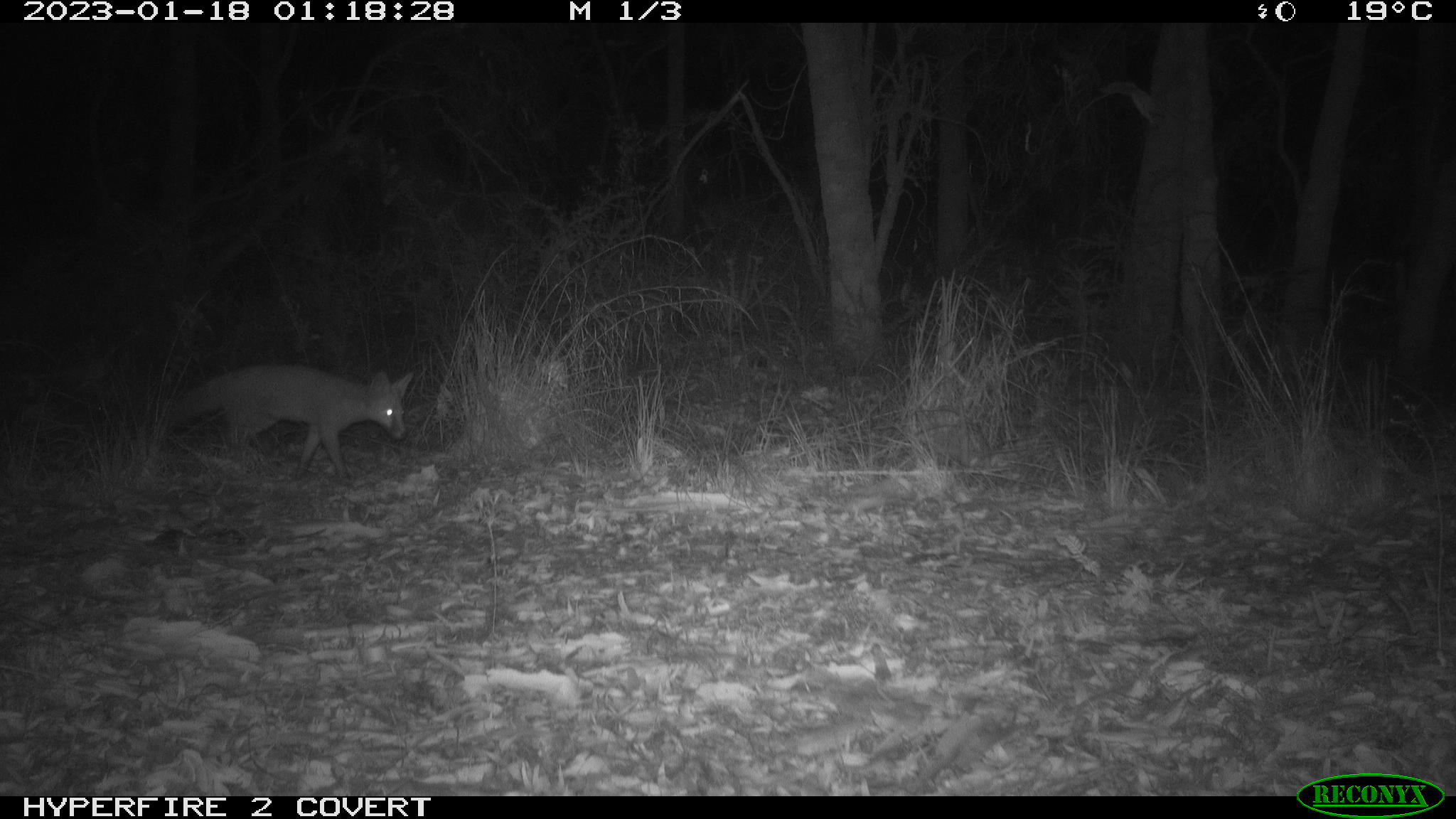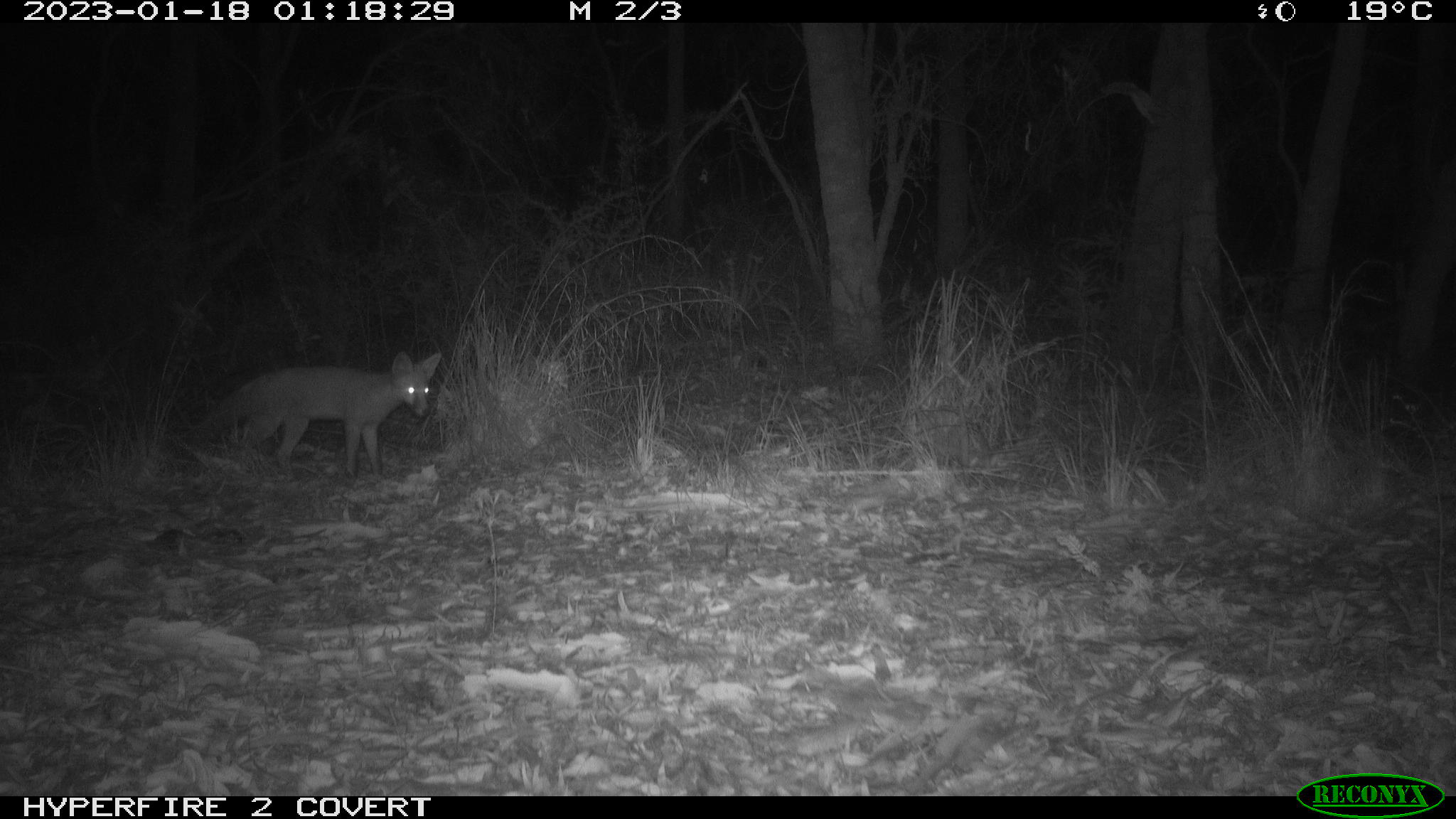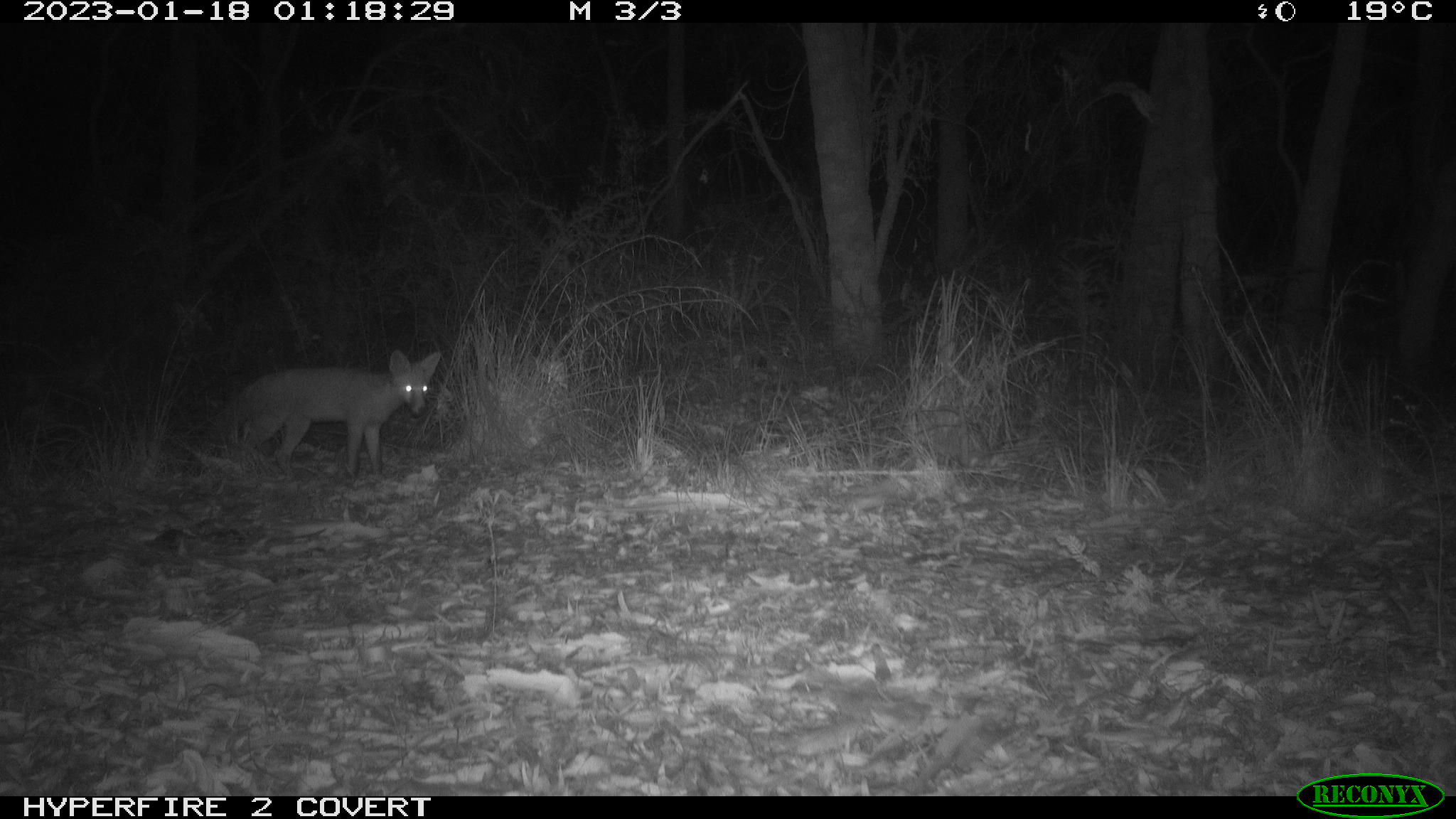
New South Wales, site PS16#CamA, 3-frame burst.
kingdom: Animalia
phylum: Chordata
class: Mammalia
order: Carnivora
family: Canidae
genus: Vulpes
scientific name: Vulpes vulpes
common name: red fox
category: fox